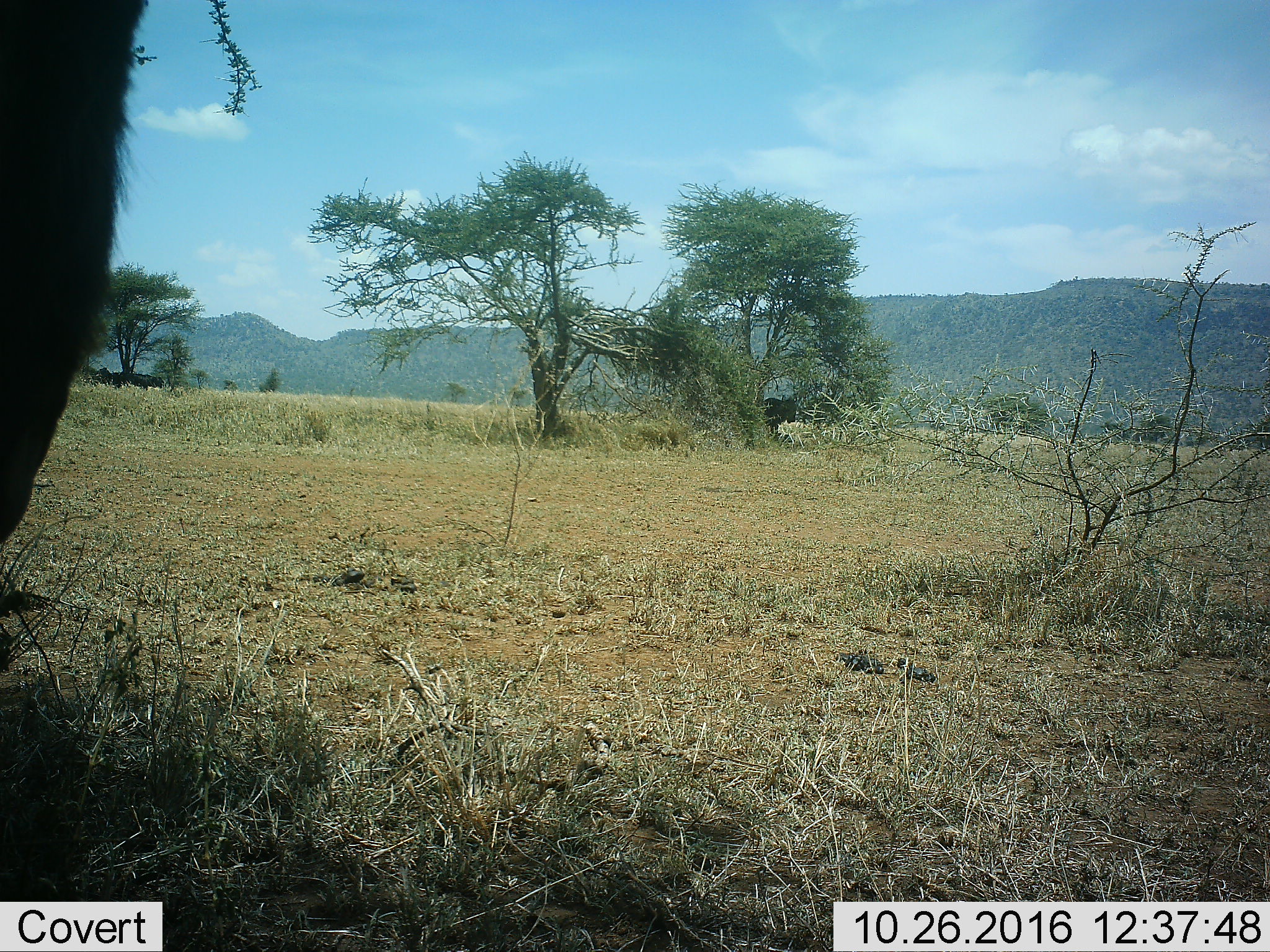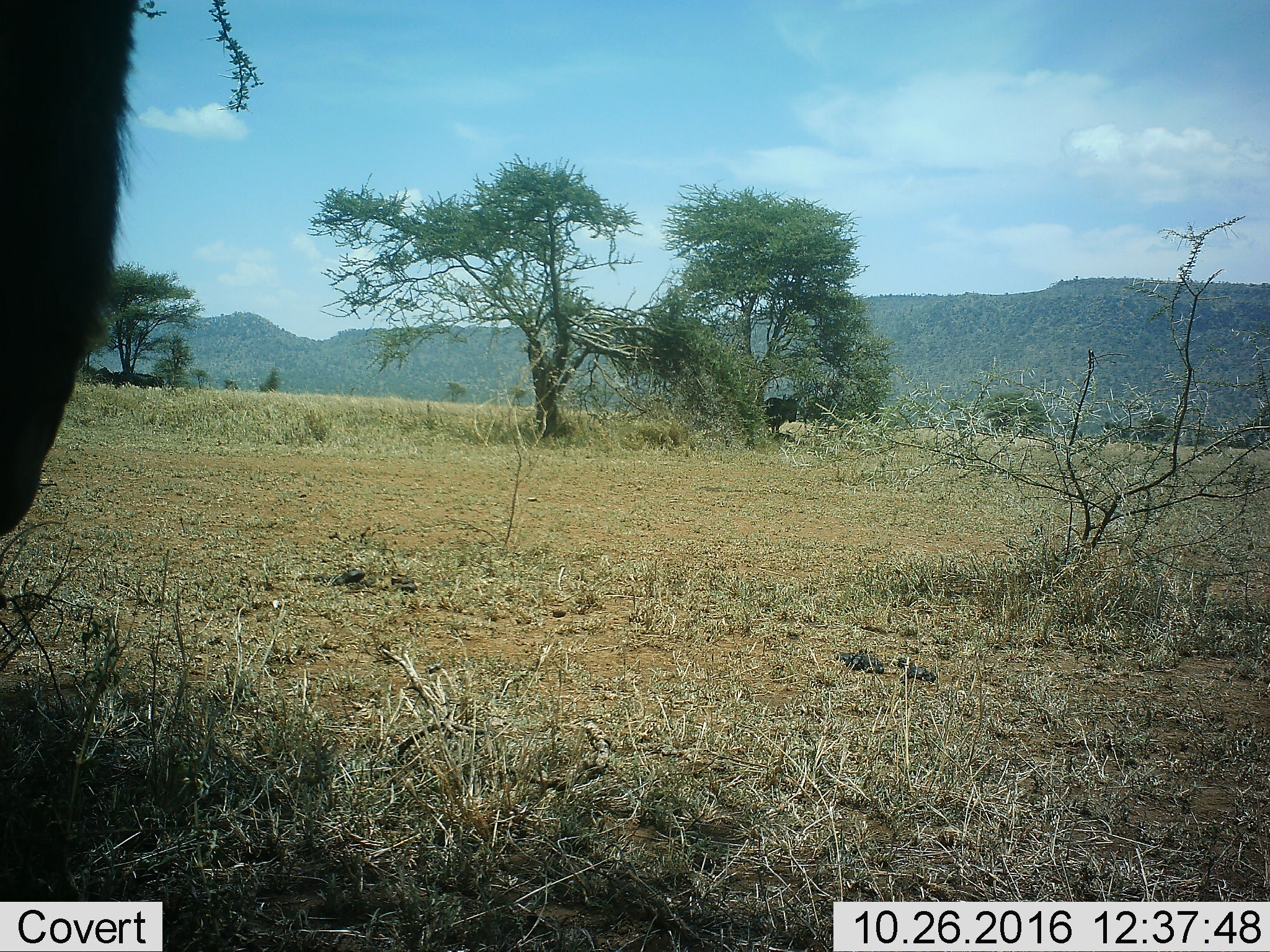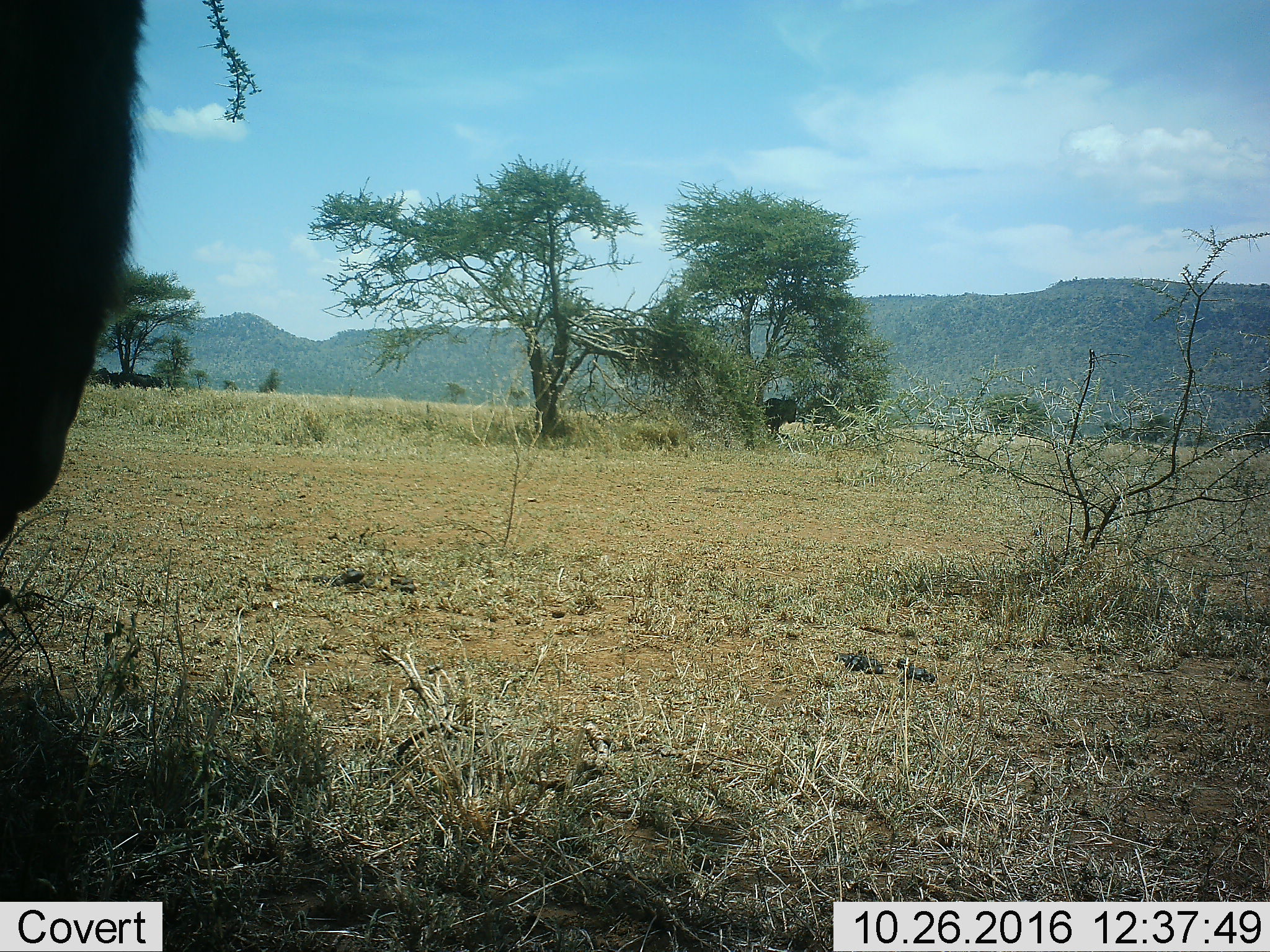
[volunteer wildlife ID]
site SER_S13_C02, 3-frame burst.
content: unidentified animal